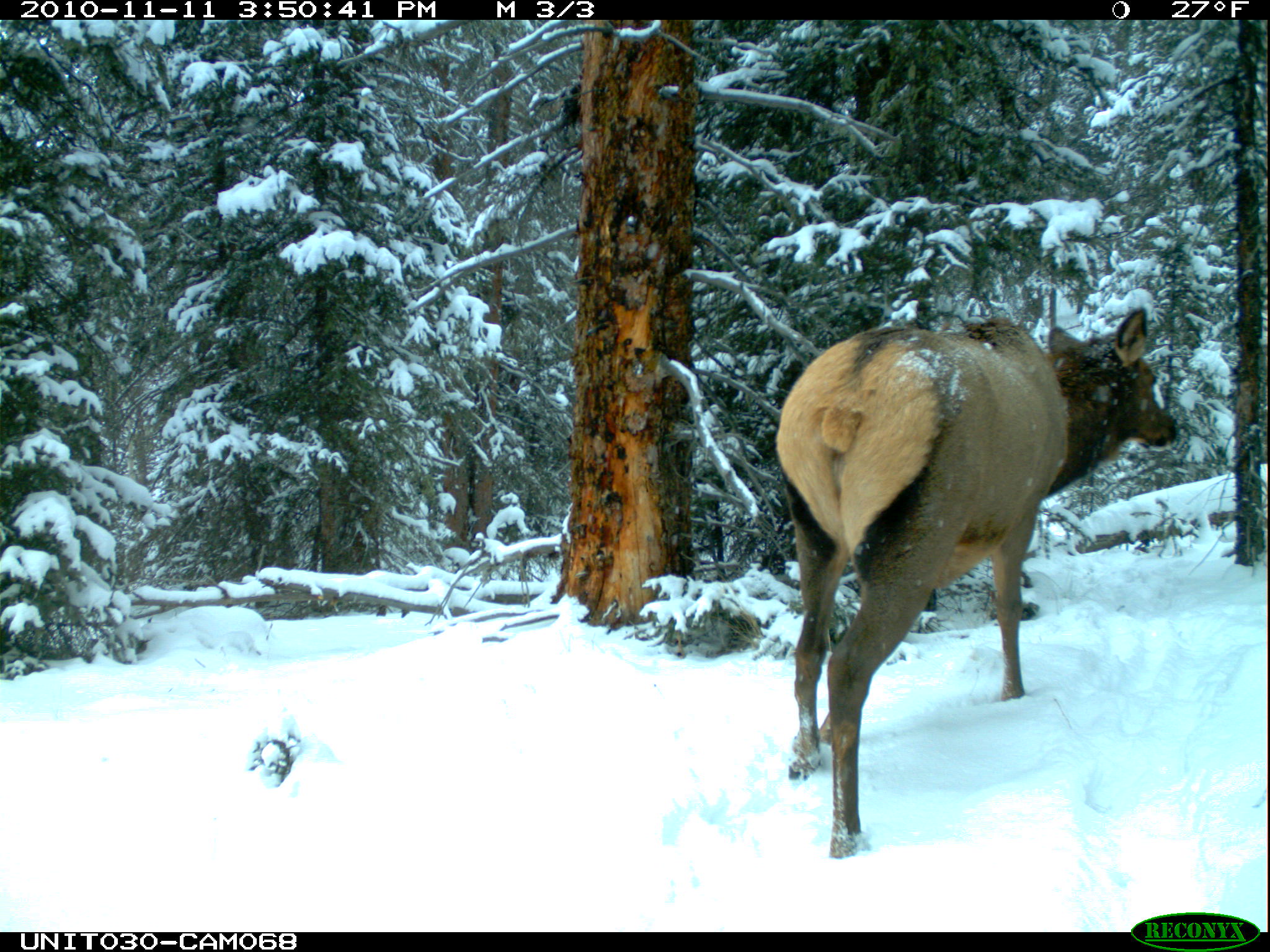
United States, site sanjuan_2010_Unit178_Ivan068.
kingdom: Animalia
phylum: Chordata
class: Mammalia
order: Artiodactyla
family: Cervidae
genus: Cervus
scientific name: Cervus elaphus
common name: red deer